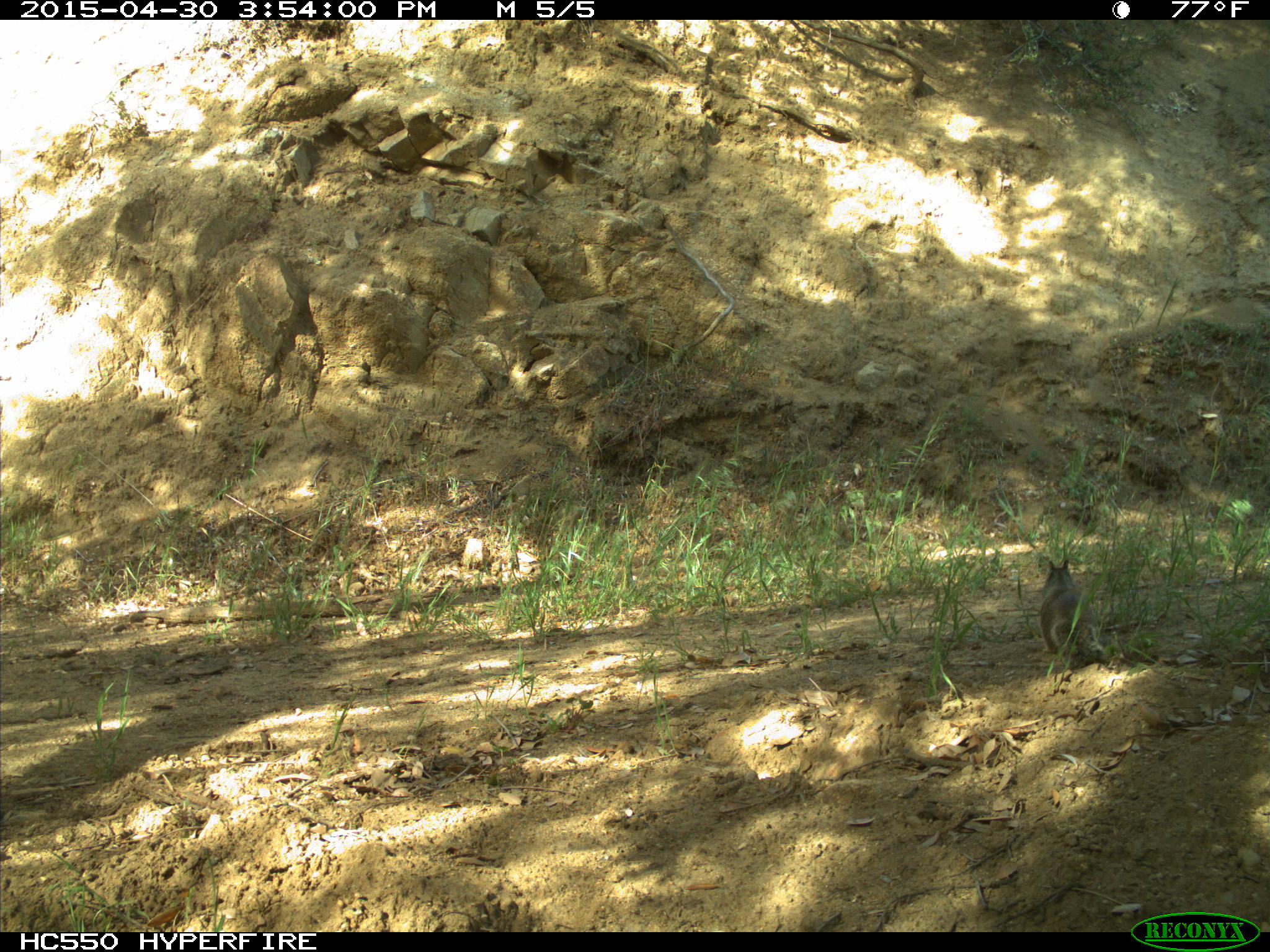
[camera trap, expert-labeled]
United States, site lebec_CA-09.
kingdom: Animalia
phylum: Chordata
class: Mammalia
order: Rodentia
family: Sciuridae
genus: Otospermophilus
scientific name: Otospermophilus beecheyi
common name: california ground squirrel